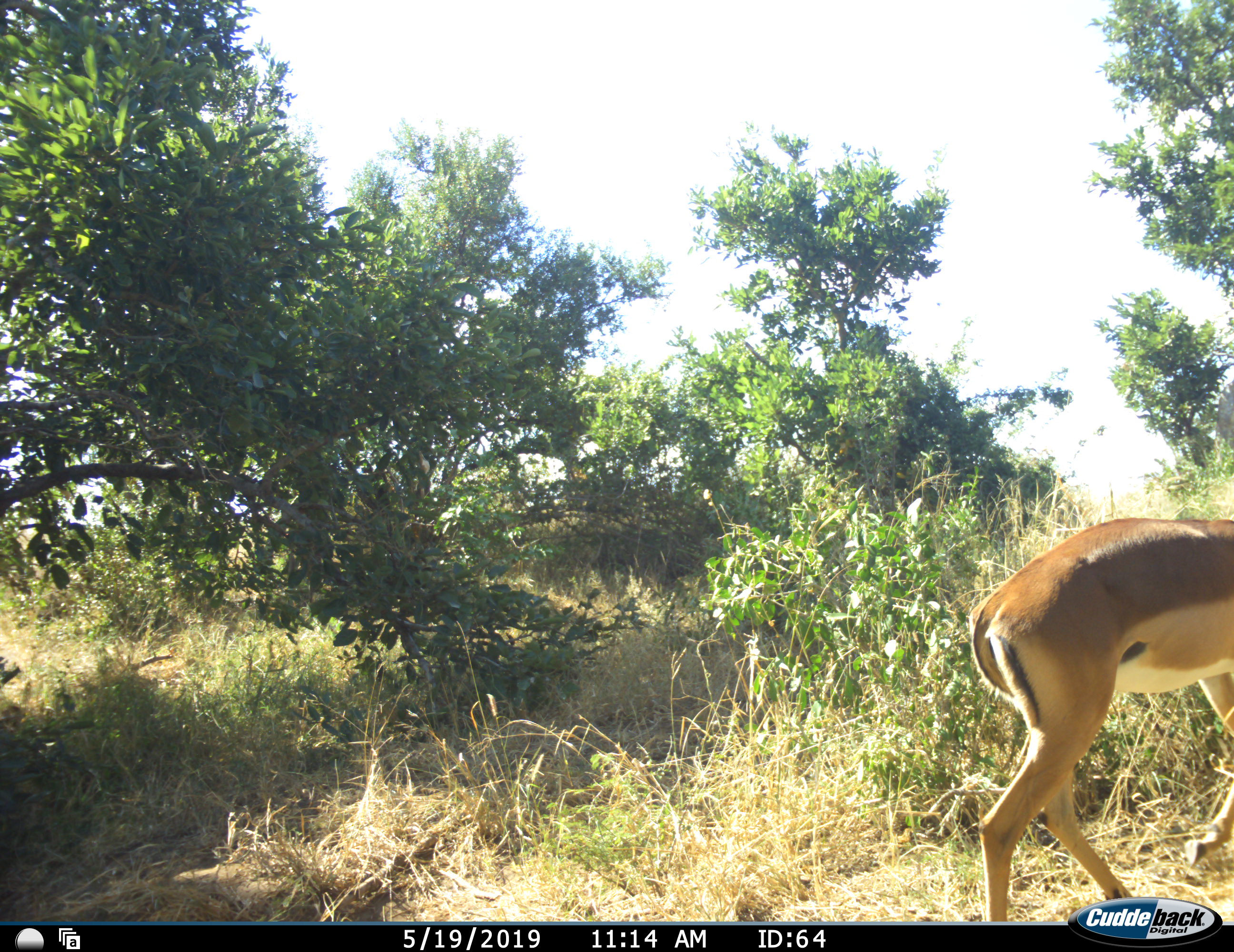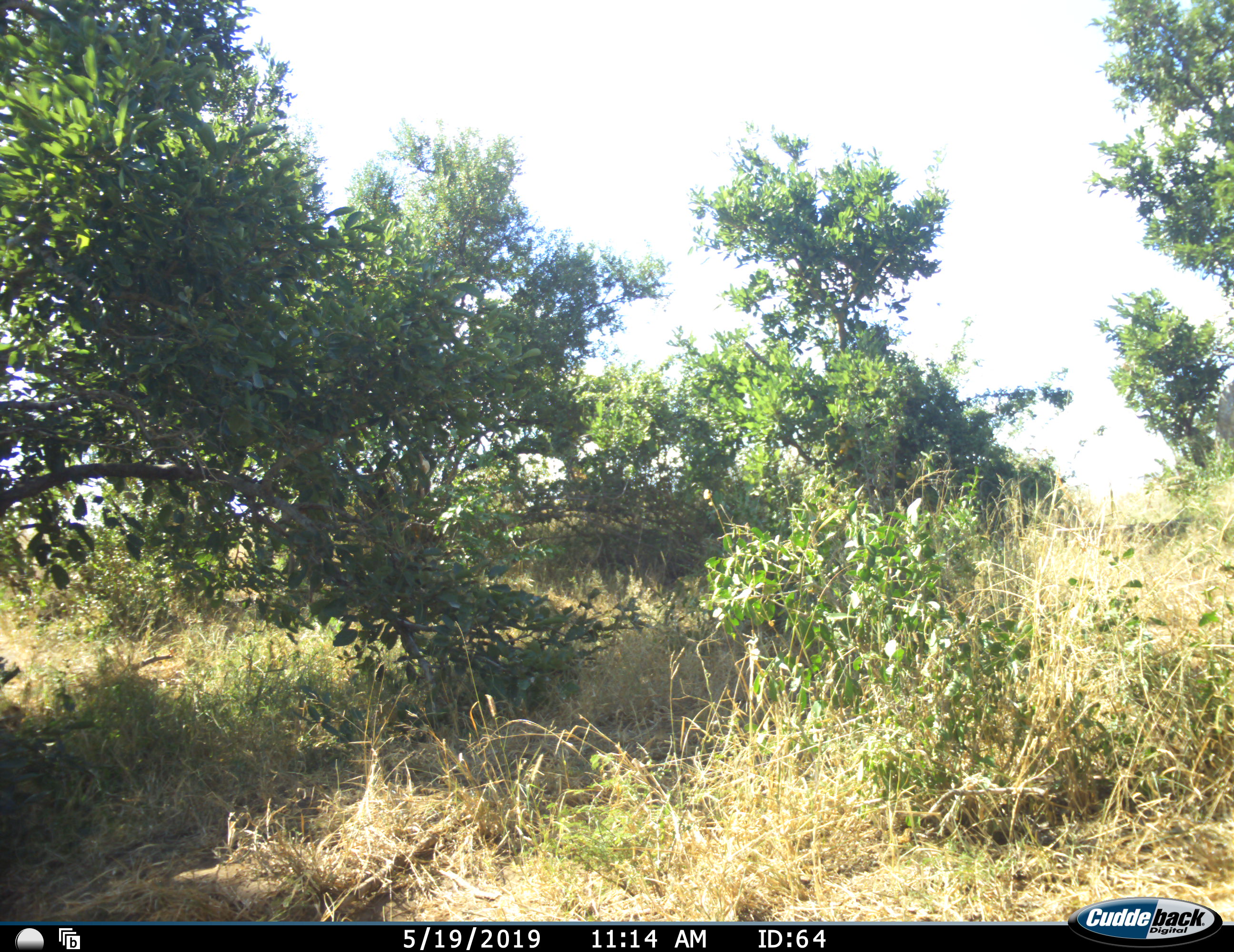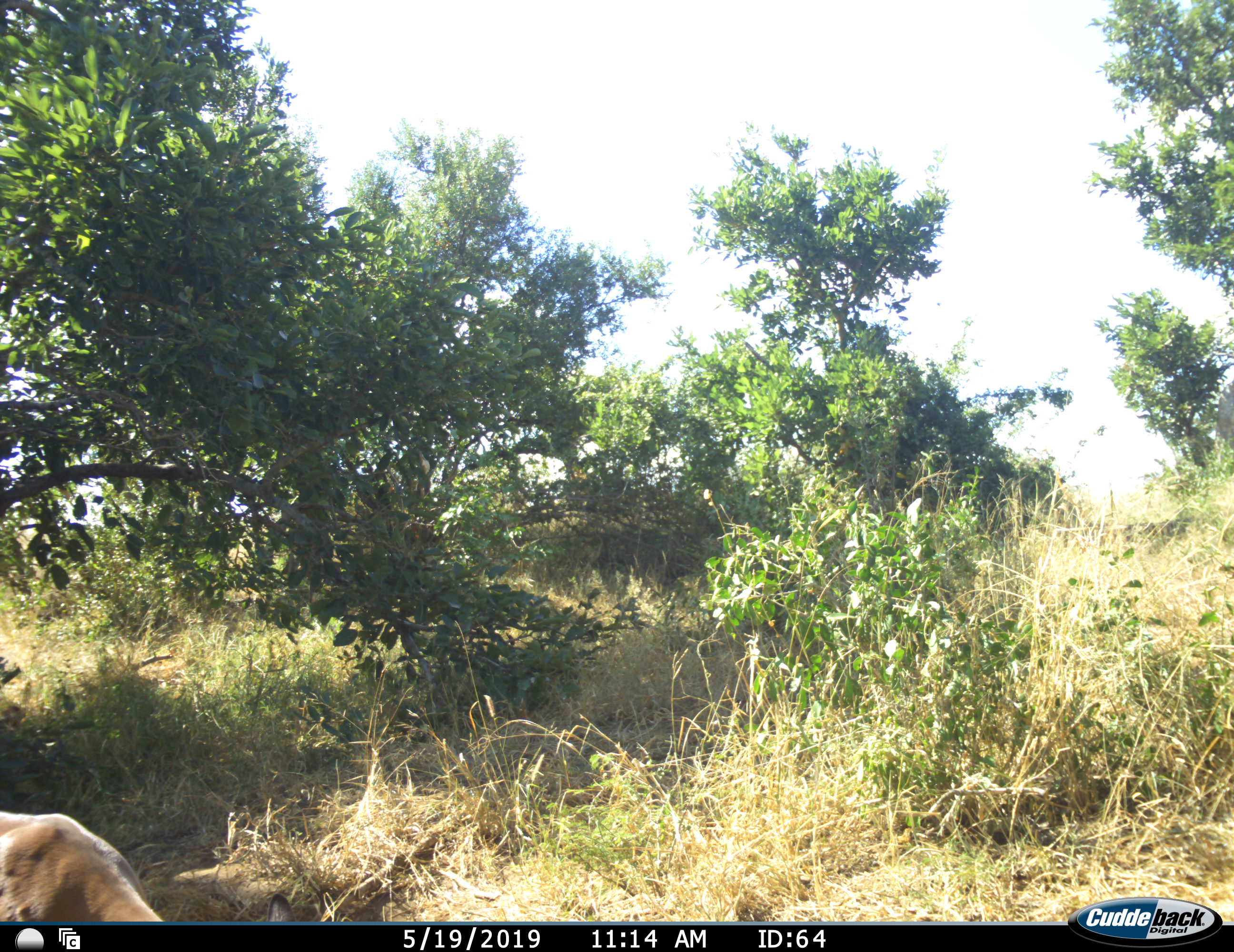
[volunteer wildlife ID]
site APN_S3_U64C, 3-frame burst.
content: unidentified animal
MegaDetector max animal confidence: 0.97